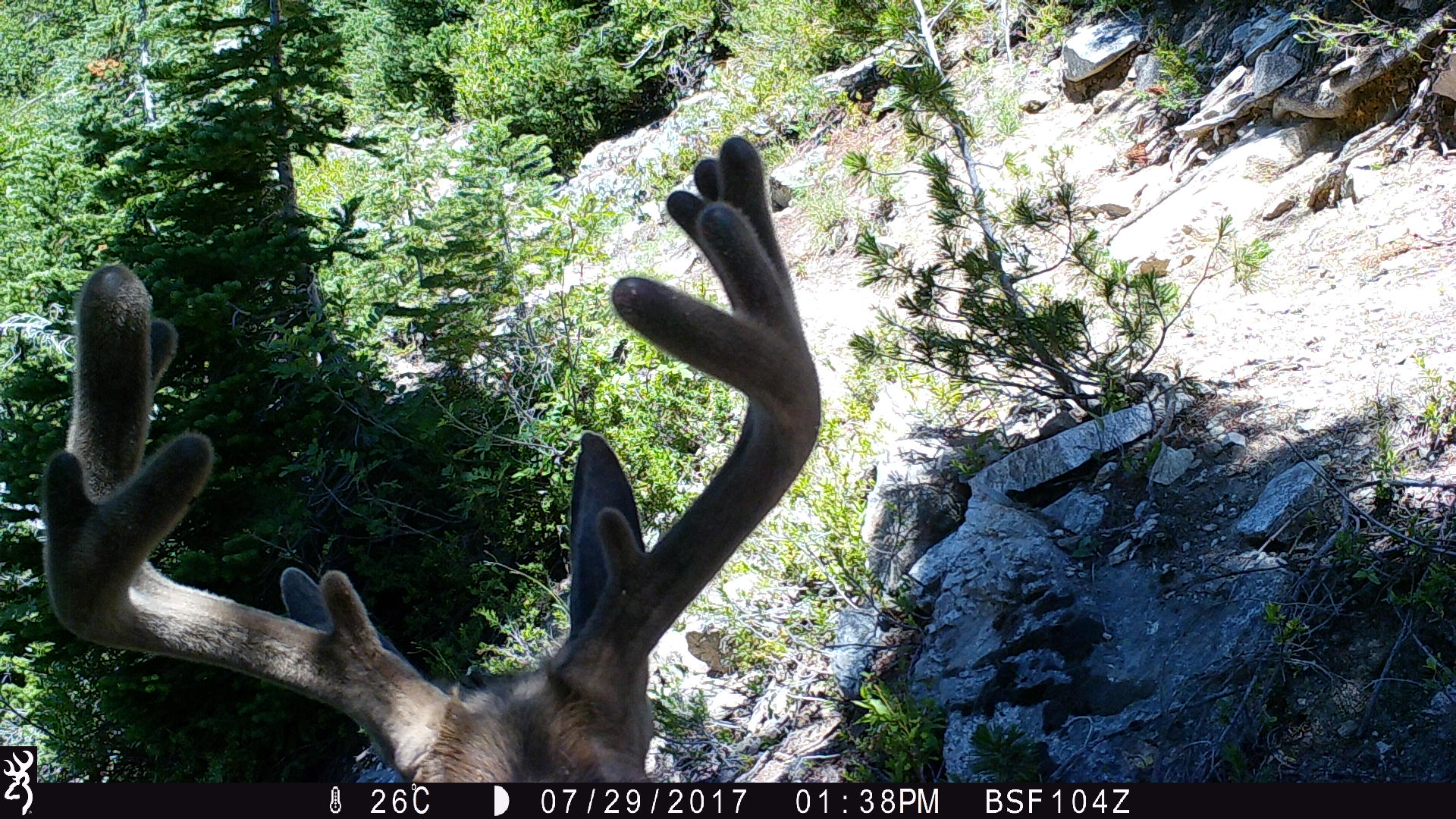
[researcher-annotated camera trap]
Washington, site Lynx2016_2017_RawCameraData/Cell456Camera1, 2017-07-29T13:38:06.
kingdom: Animalia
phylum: Chordata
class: Mammalia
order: Artiodactyla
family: Cervidae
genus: Odocoileus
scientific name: Odocoileus hemionus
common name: mule deer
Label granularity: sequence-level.